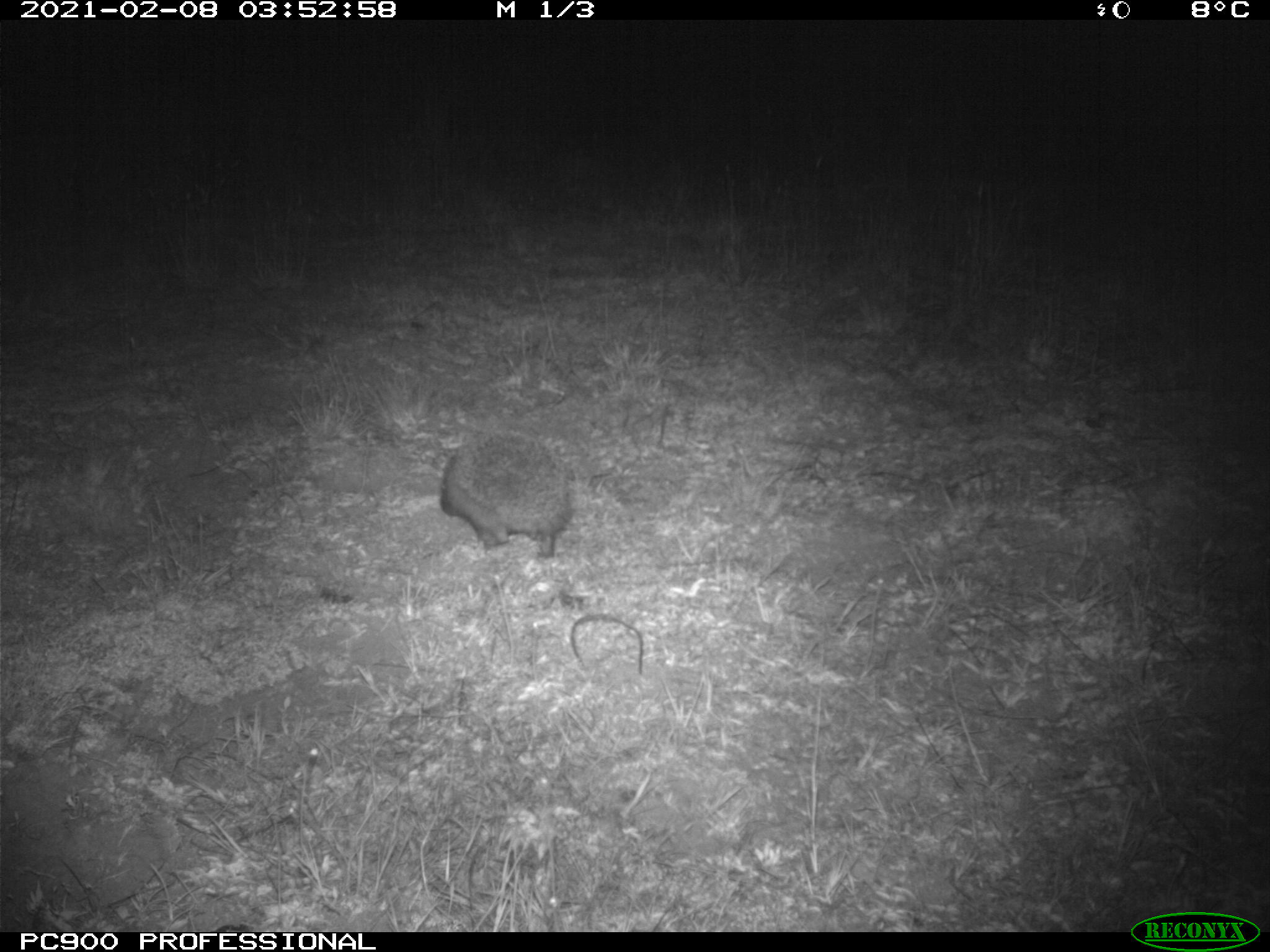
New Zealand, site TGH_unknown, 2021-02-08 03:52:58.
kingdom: Animalia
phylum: Chordata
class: Mammalia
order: Eulipotyphla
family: Erinaceidae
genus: Erinaceus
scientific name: Erinaceus europaeus europaeus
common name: european hedgehog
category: hedgehog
Hedgehog (european hedgehog) (Erinaceus europaeus europaeus).